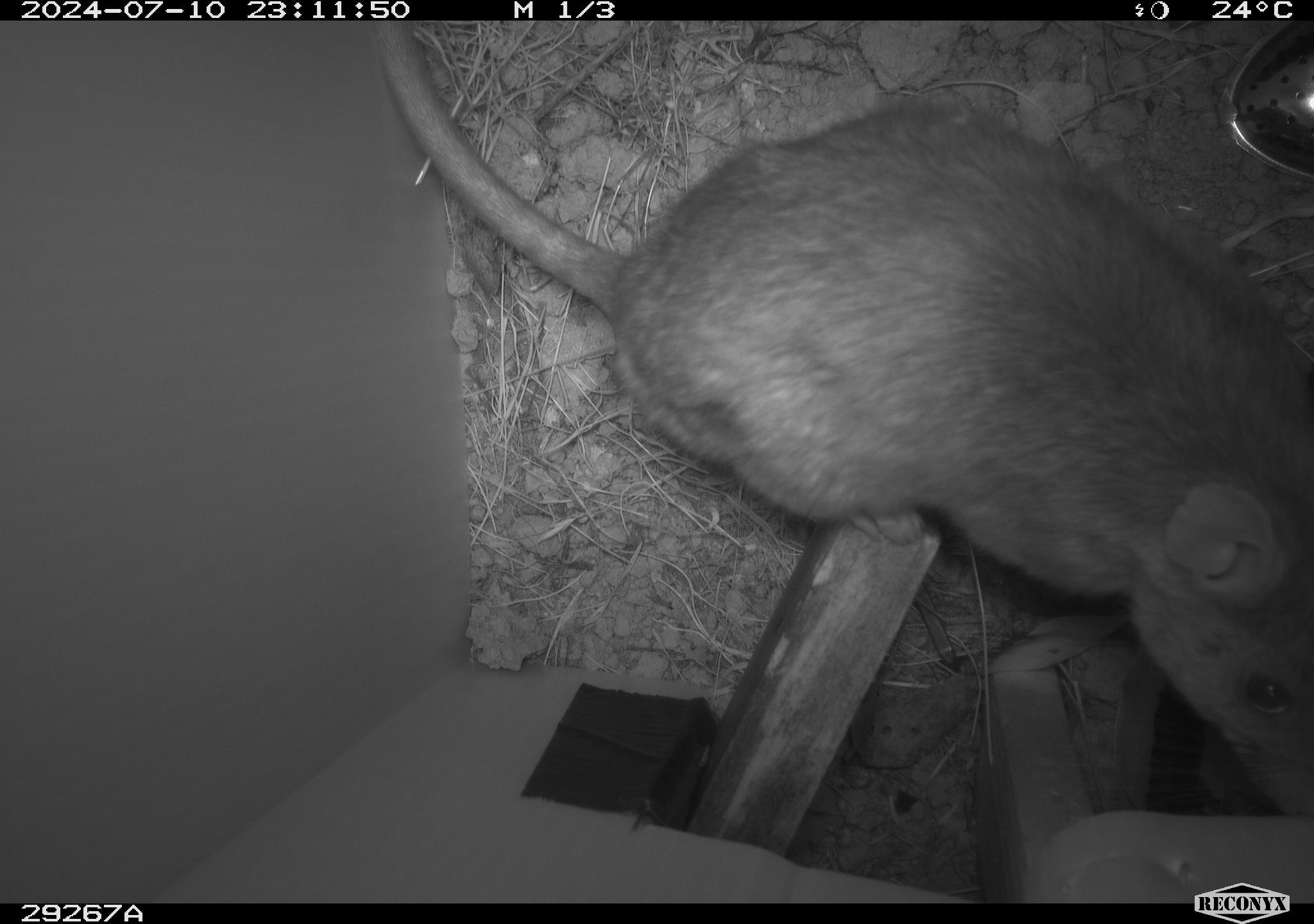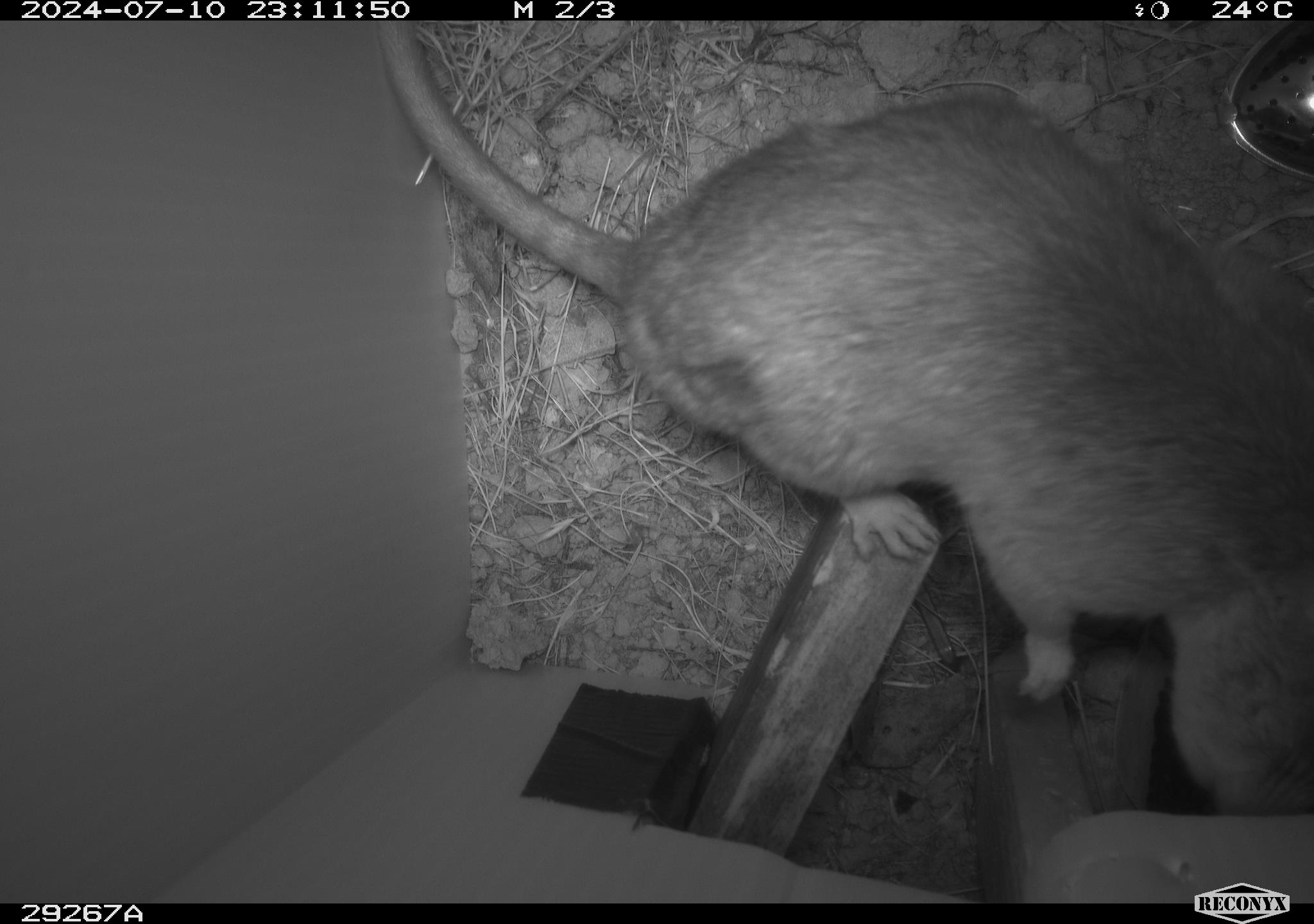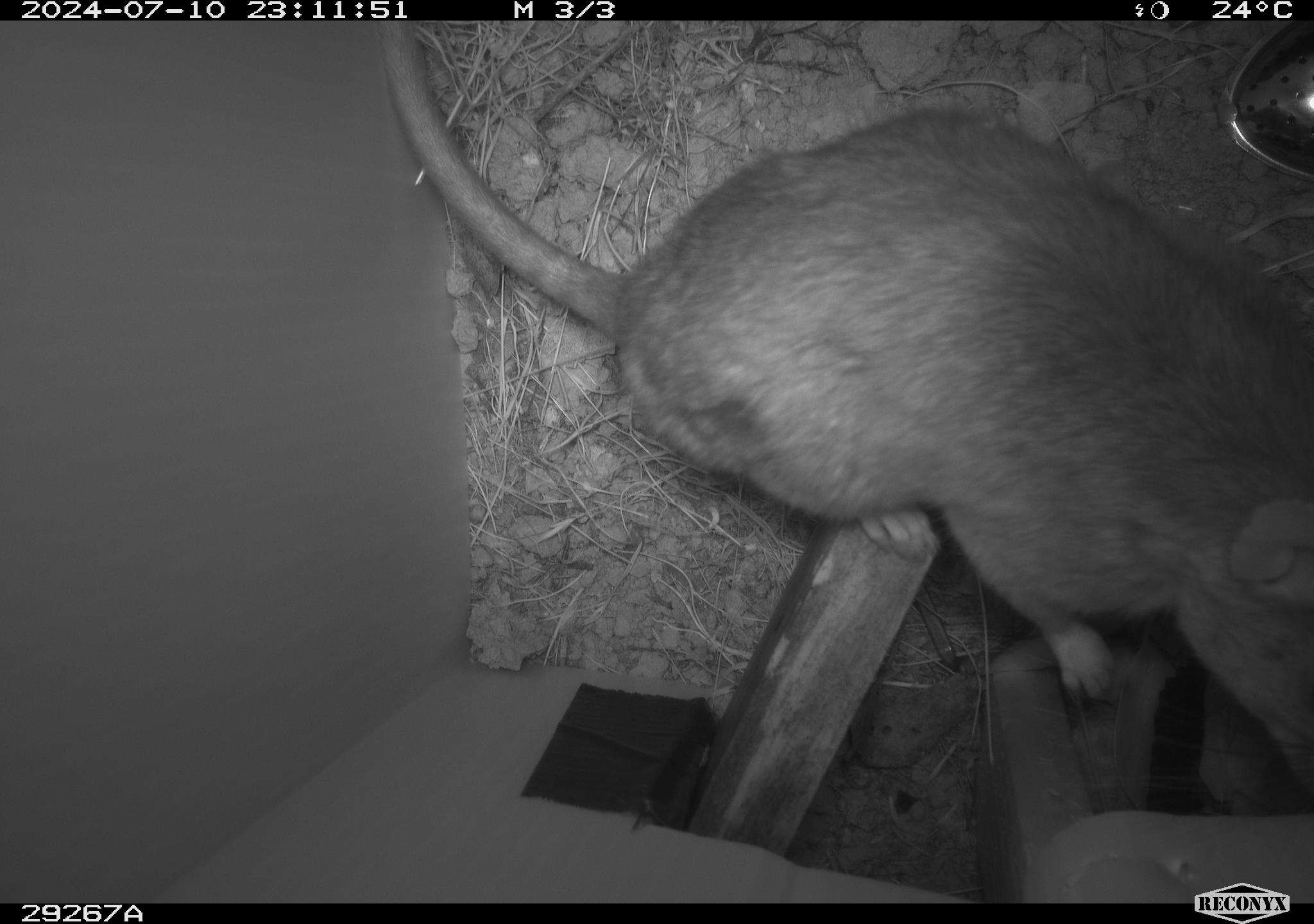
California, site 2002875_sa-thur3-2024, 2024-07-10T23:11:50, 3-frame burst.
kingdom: Animalia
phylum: Chordata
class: Mammalia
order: Rodentia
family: Cricetidae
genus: Neotoma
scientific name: Neotoma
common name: pack rat or woodrat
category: neotoma species